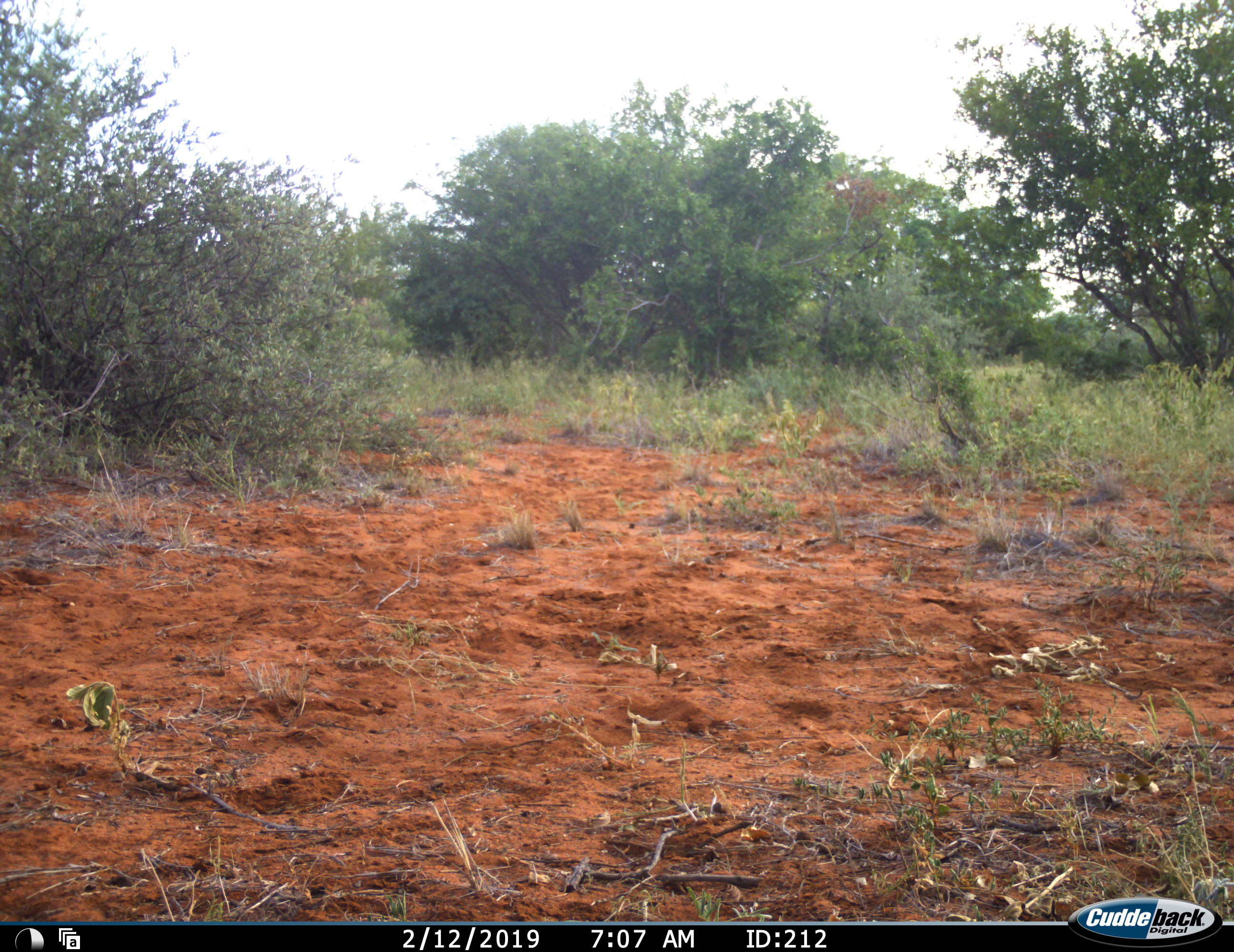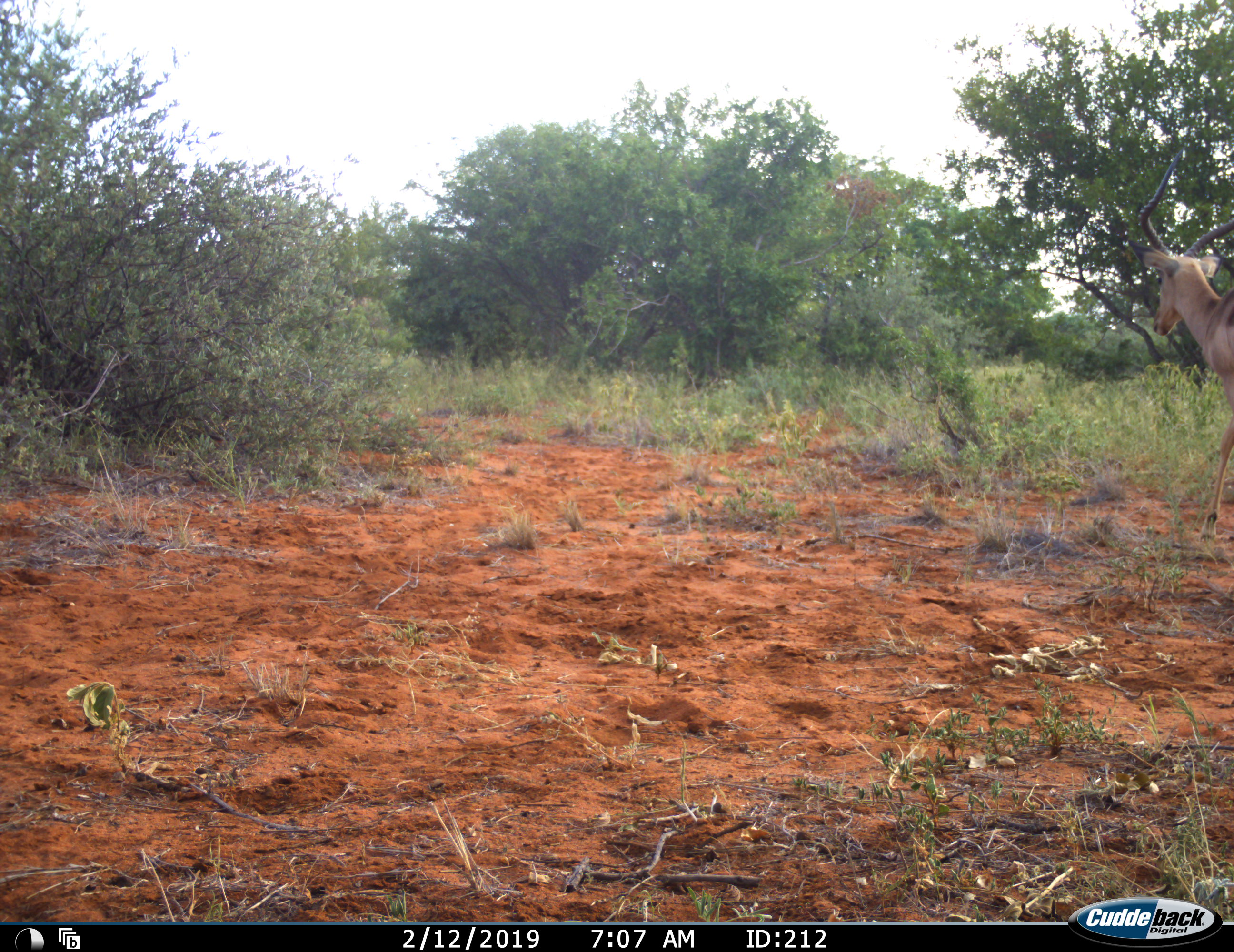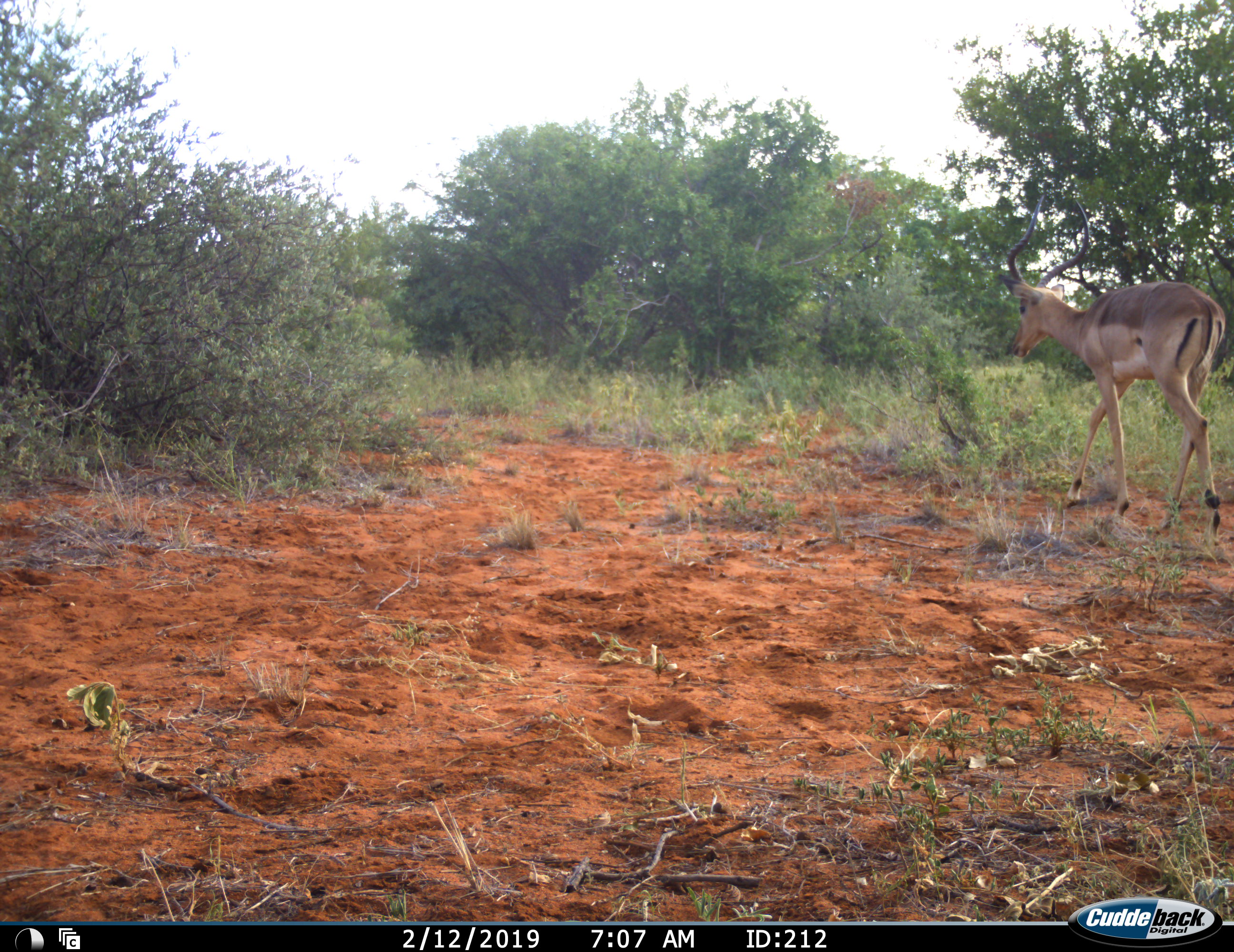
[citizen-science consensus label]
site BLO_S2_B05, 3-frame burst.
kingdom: Animalia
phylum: Chordata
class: Mammalia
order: Artiodactyla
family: Bovidae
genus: Aepyceros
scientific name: Aepyceros melampus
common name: impala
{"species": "impala (Aepyceros melampus)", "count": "1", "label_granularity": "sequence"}